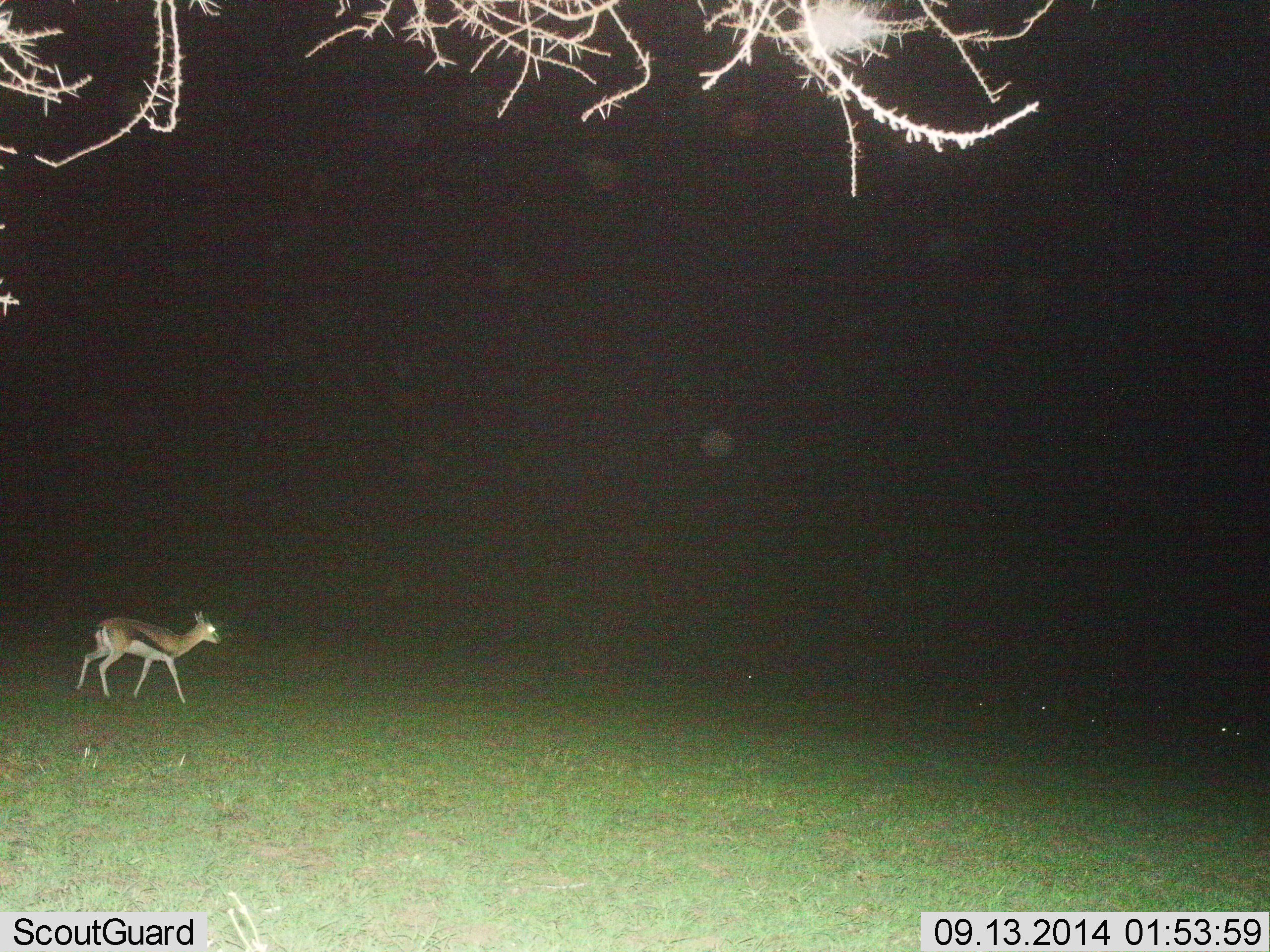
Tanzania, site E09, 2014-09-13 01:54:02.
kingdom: Animalia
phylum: Chordata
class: Mammalia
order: Artiodactyla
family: Bovidae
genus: Eudorcas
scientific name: Eudorcas thomsonii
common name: thomson's gazelle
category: gazellethomsons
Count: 1.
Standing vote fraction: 30%.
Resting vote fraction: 0%.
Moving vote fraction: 70%.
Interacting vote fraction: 0%.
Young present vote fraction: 0%.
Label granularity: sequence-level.